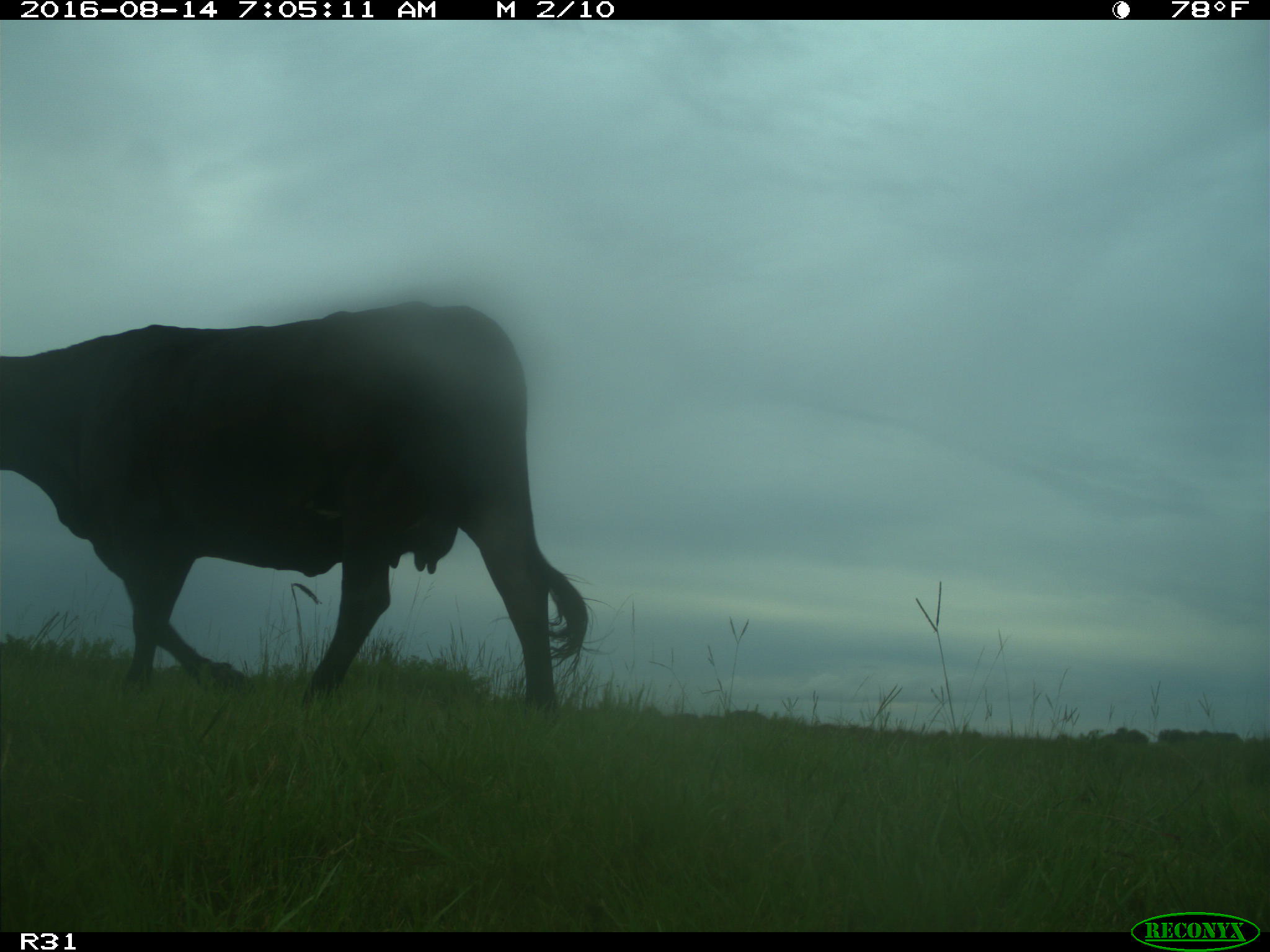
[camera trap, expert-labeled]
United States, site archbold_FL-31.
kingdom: Animalia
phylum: Chordata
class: Mammalia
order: Artiodactyla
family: Bovidae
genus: Bos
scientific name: Bos taurus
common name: domestic cow